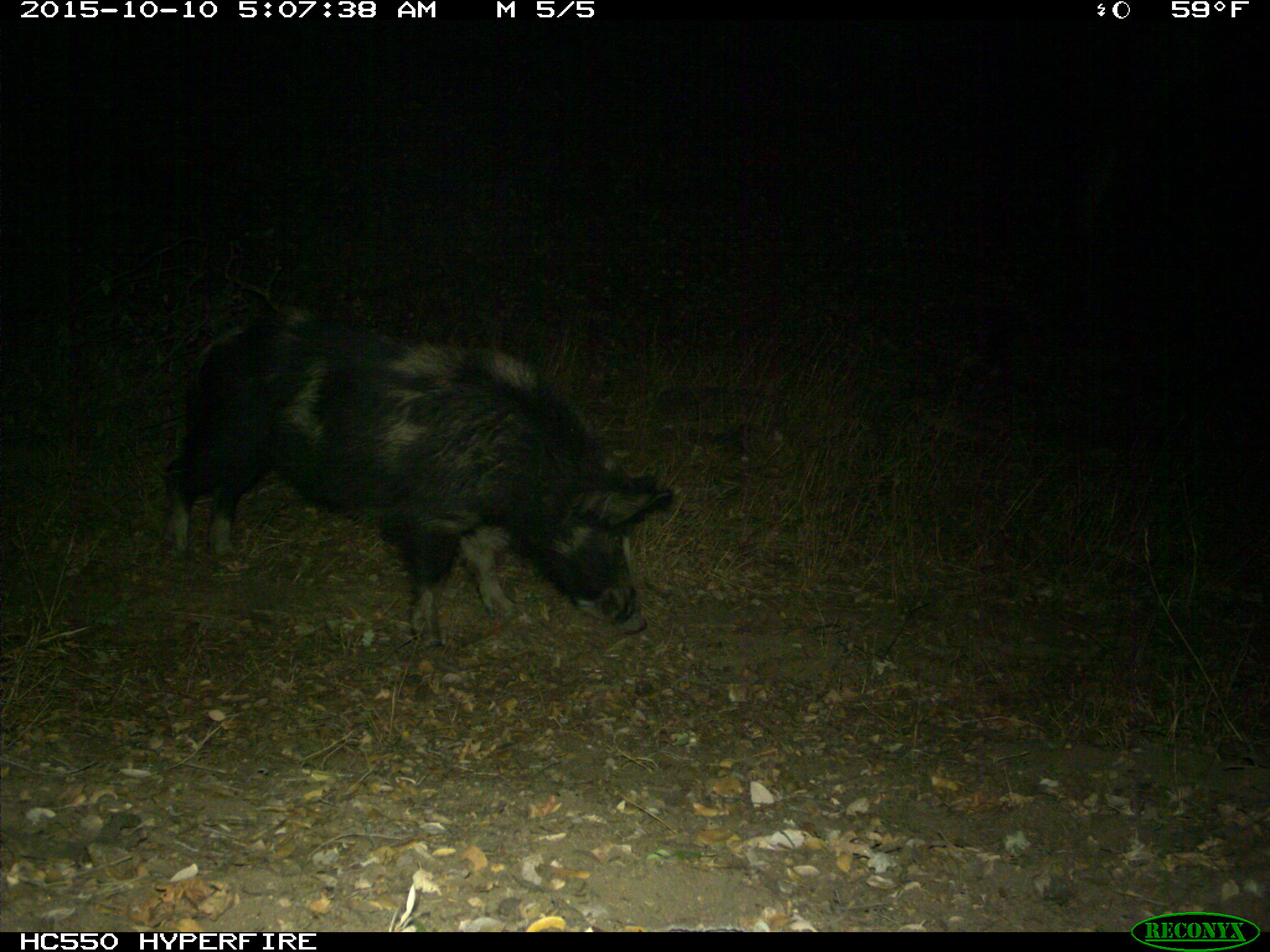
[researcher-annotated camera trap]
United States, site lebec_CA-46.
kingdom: Animalia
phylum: Chordata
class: Mammalia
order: Artiodactyla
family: Suidae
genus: Sus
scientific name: Sus scrofa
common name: wild boar